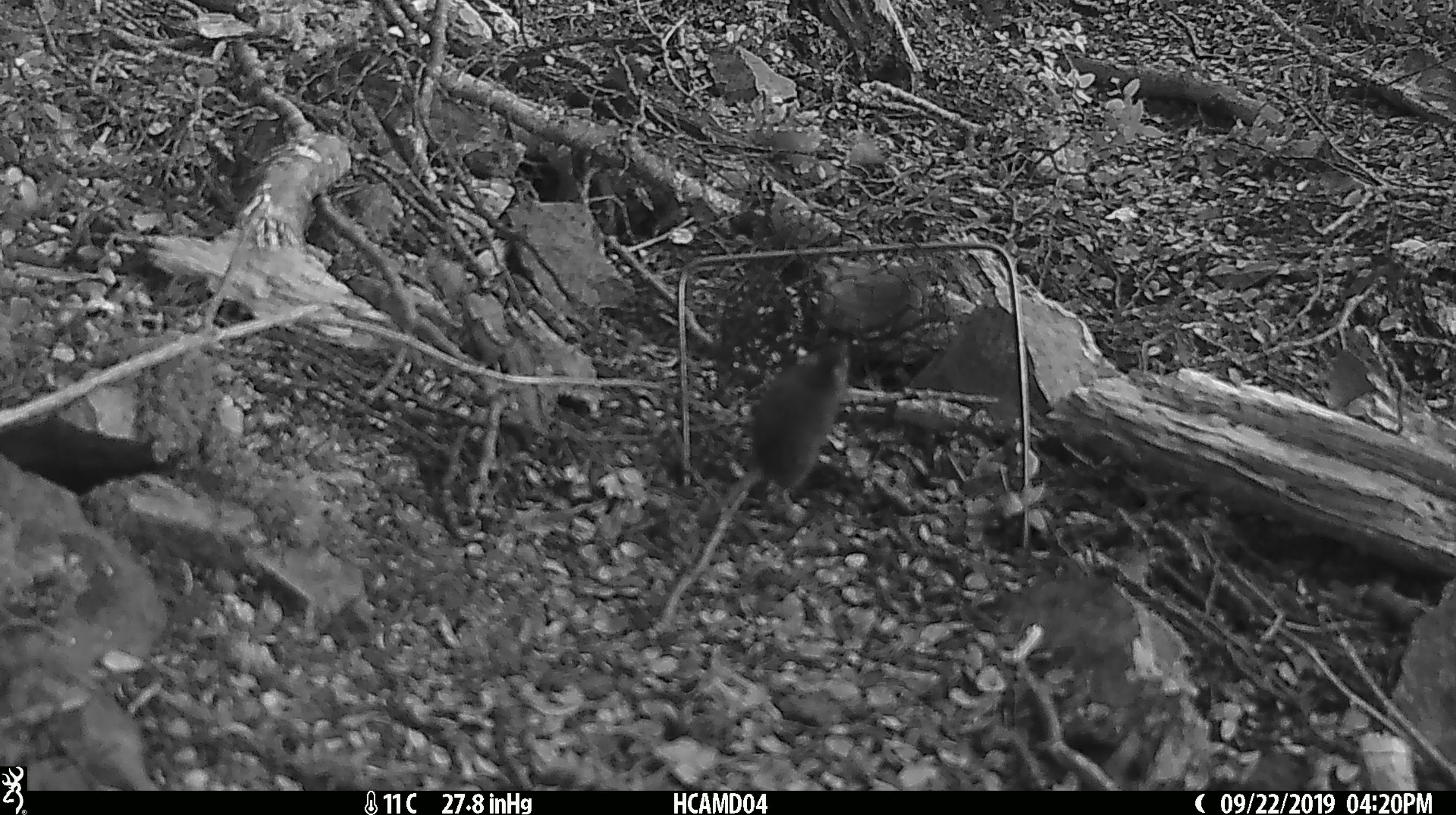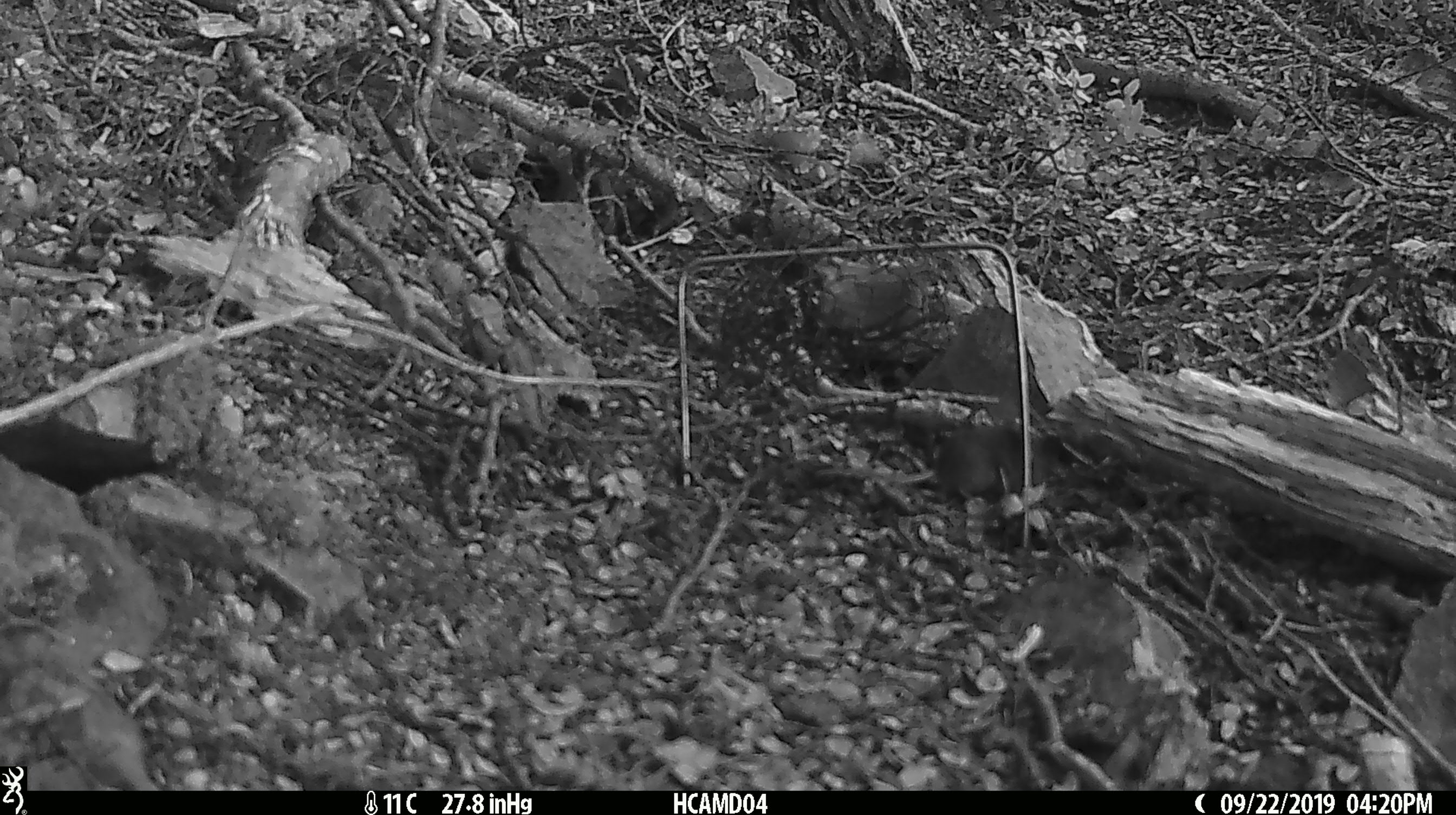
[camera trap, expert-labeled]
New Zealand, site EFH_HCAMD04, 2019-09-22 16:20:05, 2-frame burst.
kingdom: Animalia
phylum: Chordata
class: Mammalia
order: Rodentia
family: Muridae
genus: Mus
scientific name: Mus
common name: mouse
Mouse (Mus).